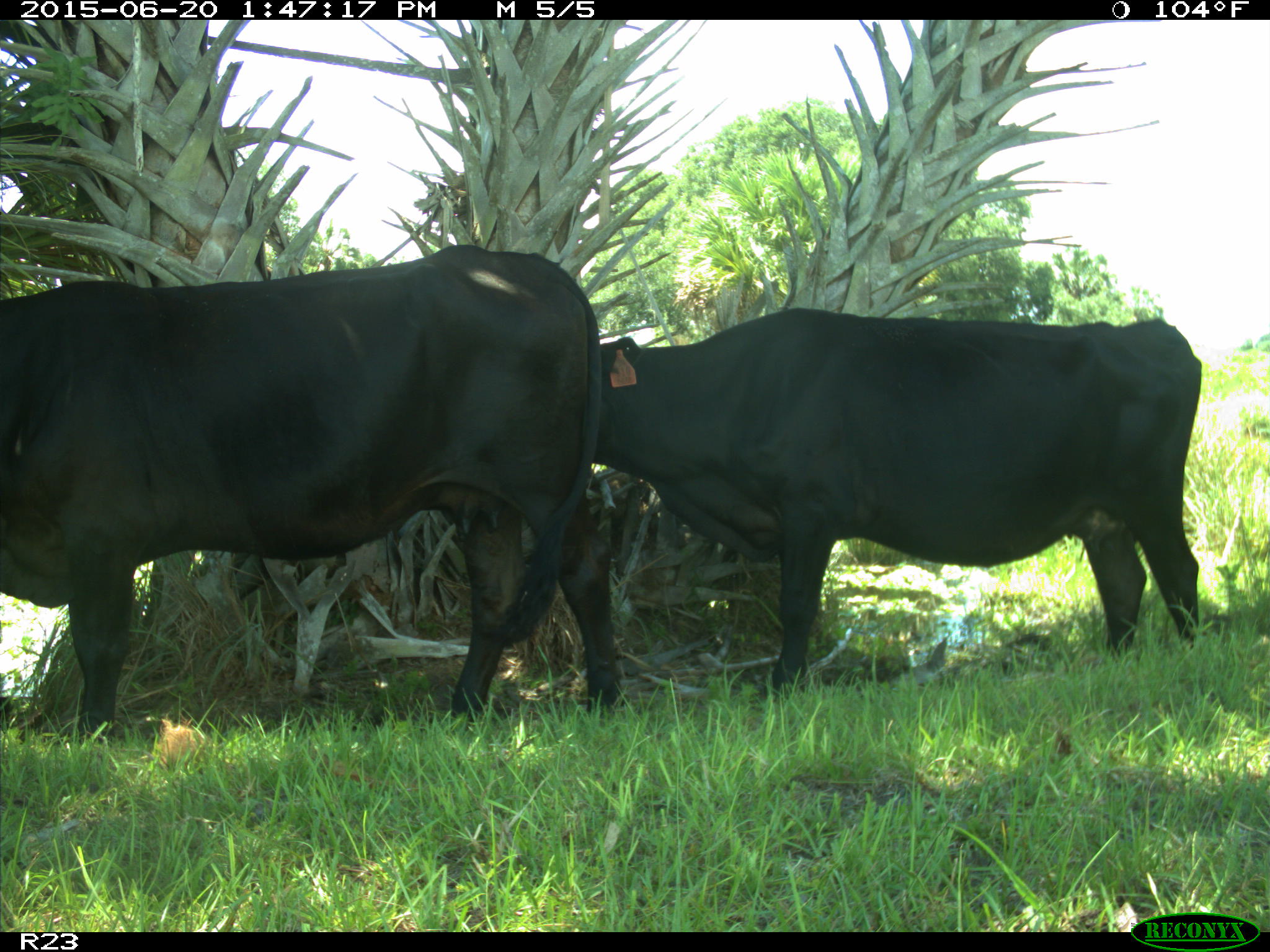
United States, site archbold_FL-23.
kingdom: Animalia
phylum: Chordata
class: Mammalia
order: Artiodactyla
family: Bovidae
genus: Bos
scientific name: Bos taurus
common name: domestic cow